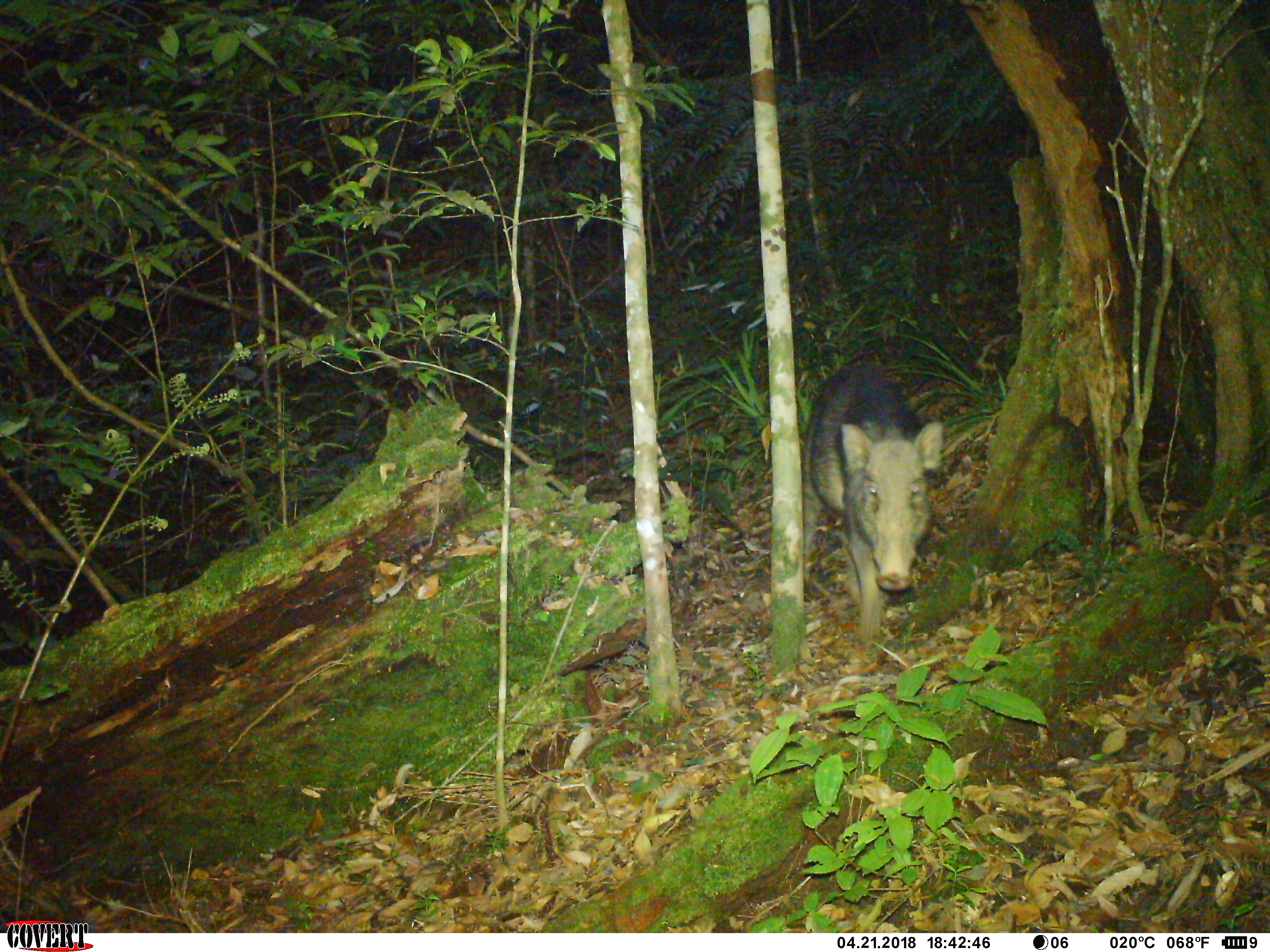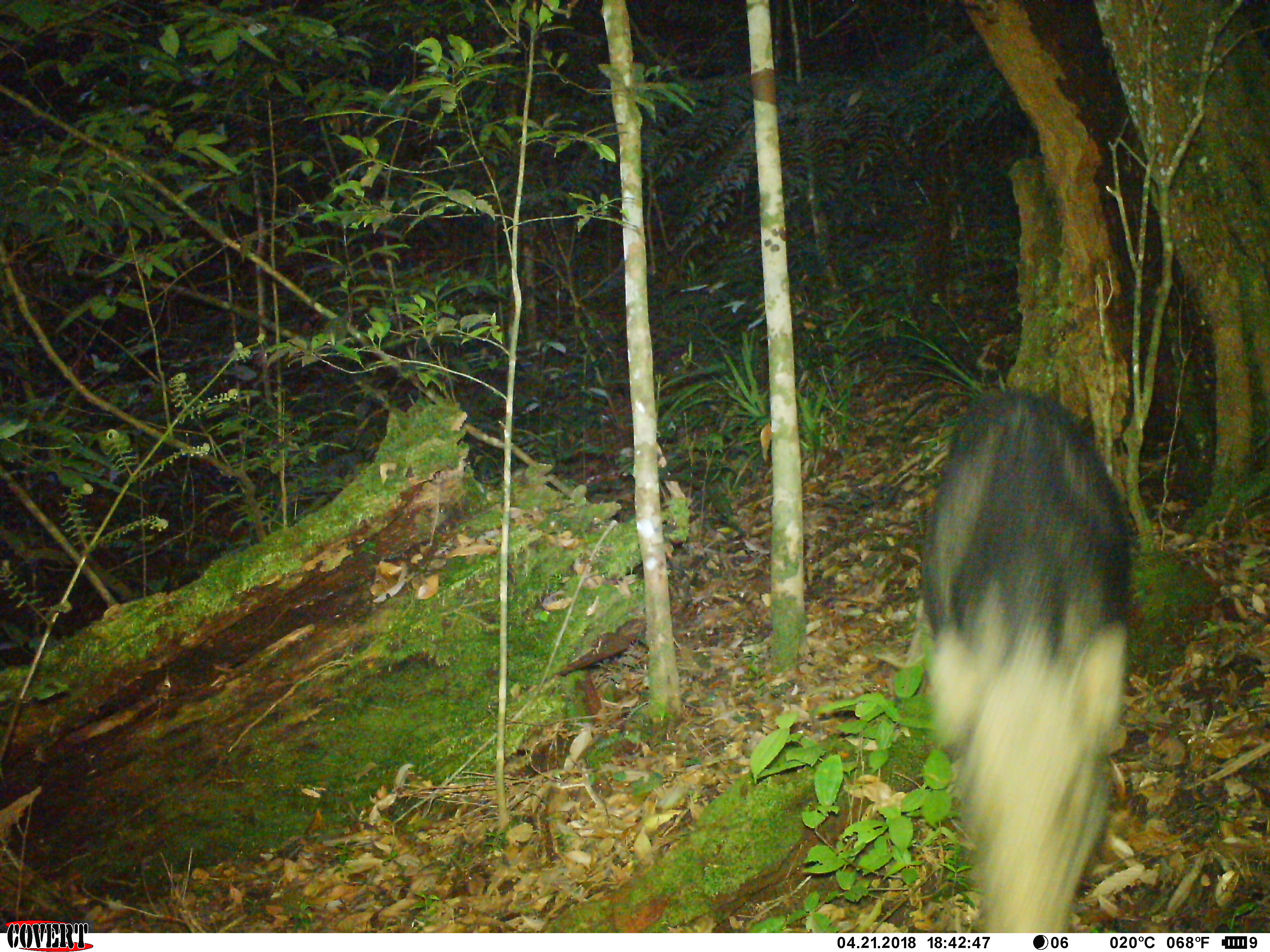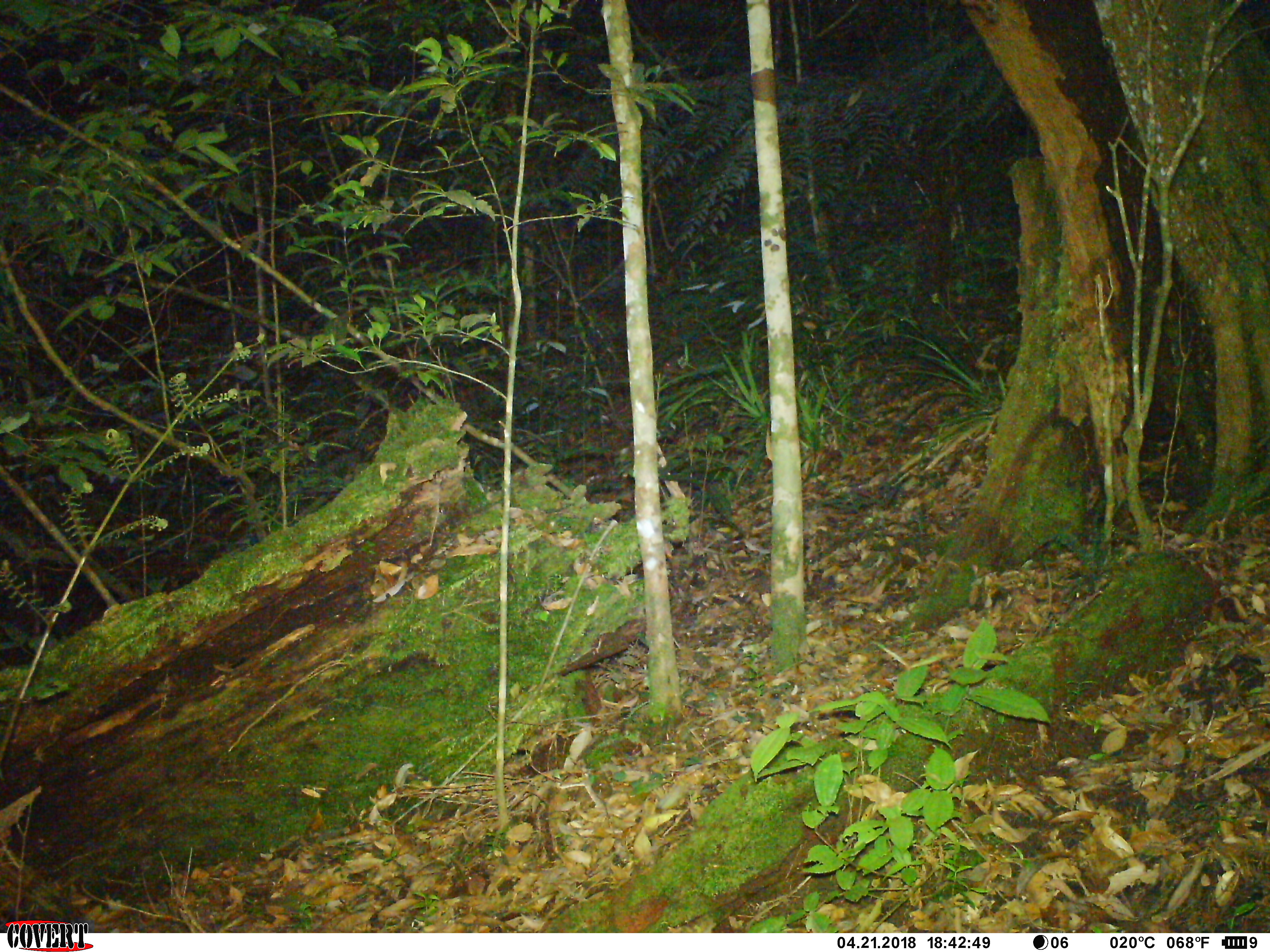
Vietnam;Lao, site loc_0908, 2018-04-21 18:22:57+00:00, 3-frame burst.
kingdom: Animalia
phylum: Chordata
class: Mammalia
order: Artiodactyla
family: Suidae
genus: Sus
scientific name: Sus scrofa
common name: eurasian wild pig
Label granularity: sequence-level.